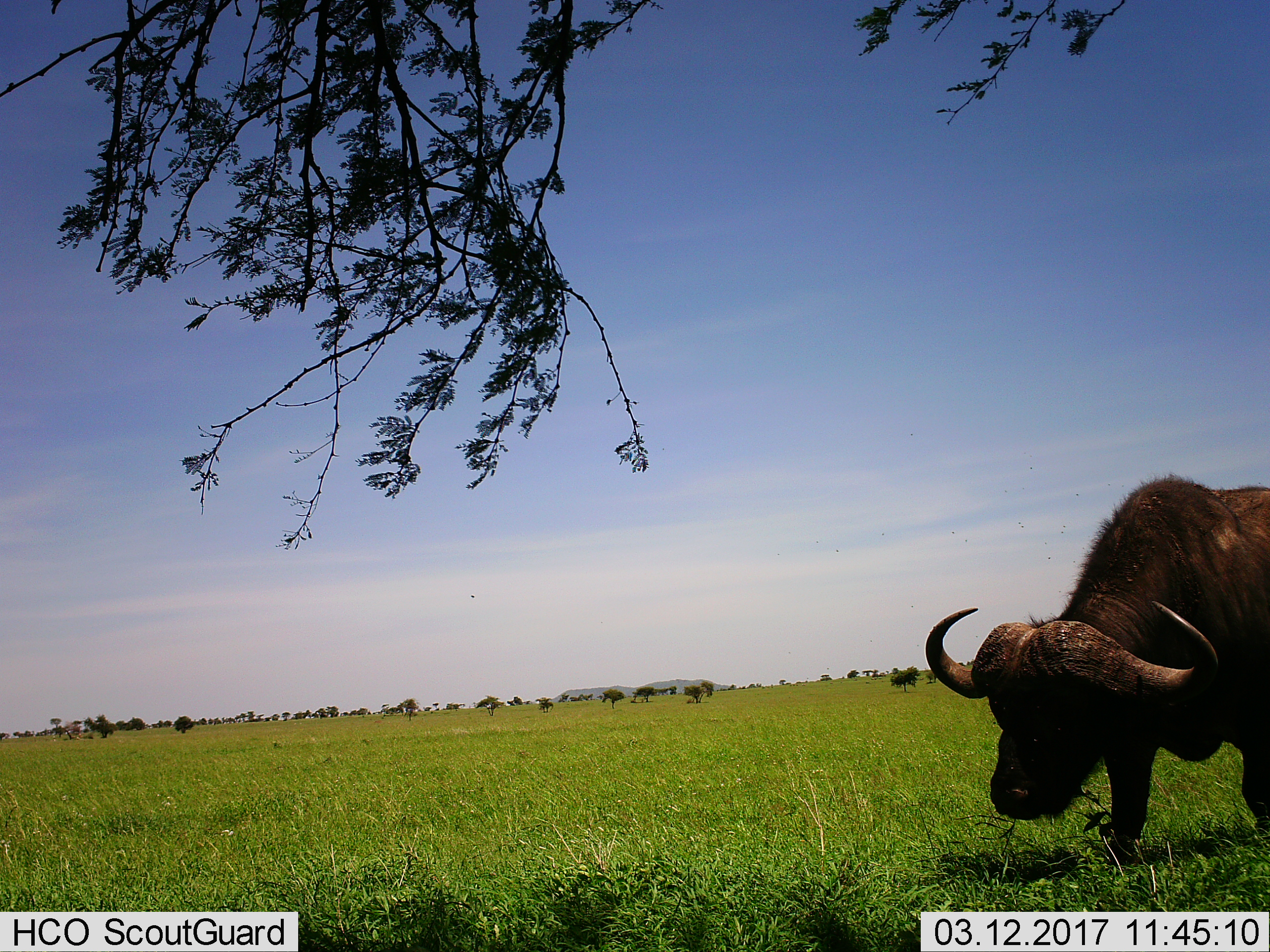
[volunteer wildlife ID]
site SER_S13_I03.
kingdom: Animalia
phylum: Chordata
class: Mammalia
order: Artiodactyla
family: Bovidae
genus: Syncerus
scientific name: Syncerus caffer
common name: african buffalo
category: buffalo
Buffalo (african buffalo) (Syncerus caffer), count 1. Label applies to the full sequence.